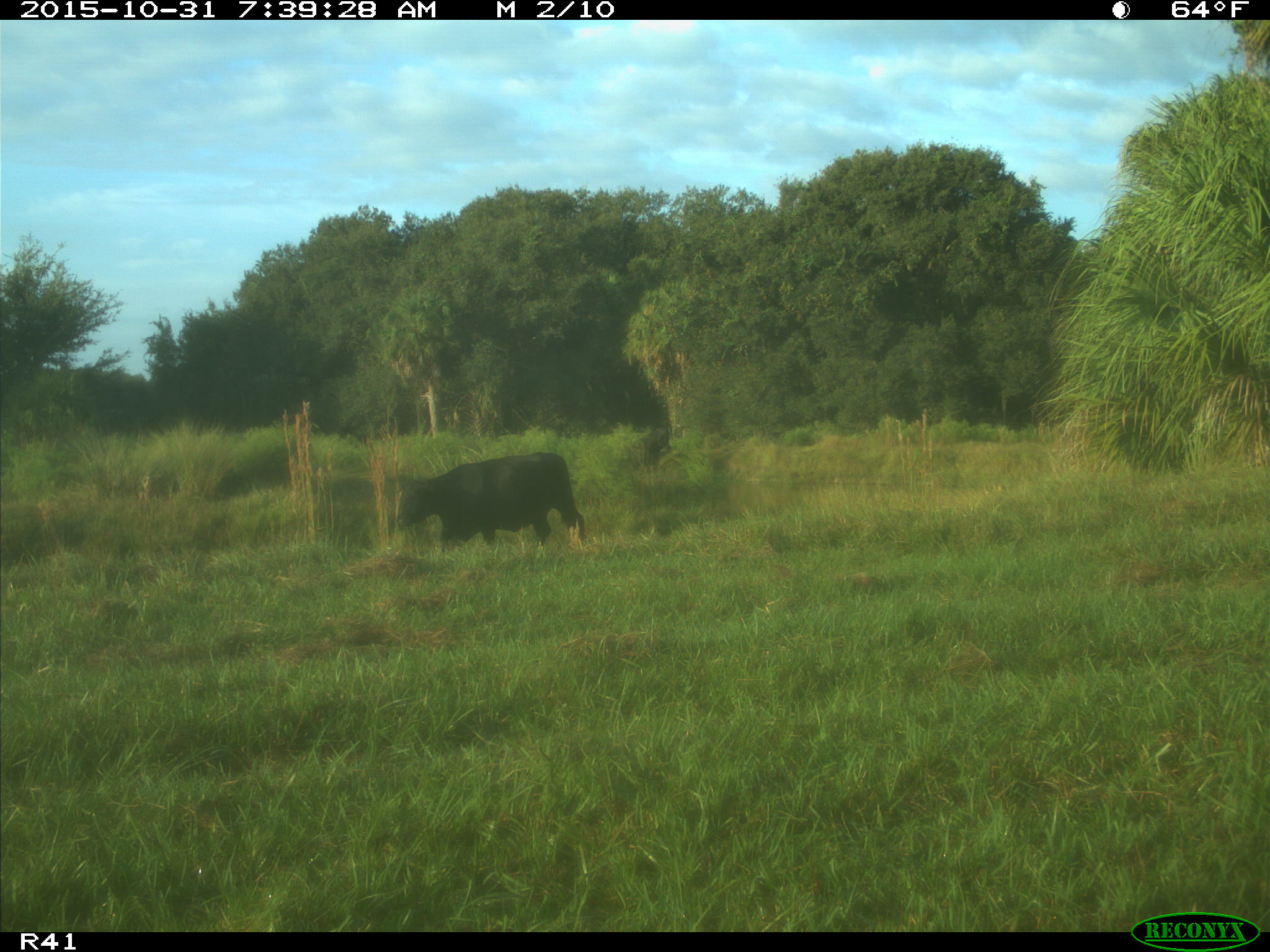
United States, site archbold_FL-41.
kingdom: Animalia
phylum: Chordata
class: Mammalia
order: Artiodactyla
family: Bovidae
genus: Bos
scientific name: Bos taurus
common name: domestic cow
Bos taurus (domestic cow).